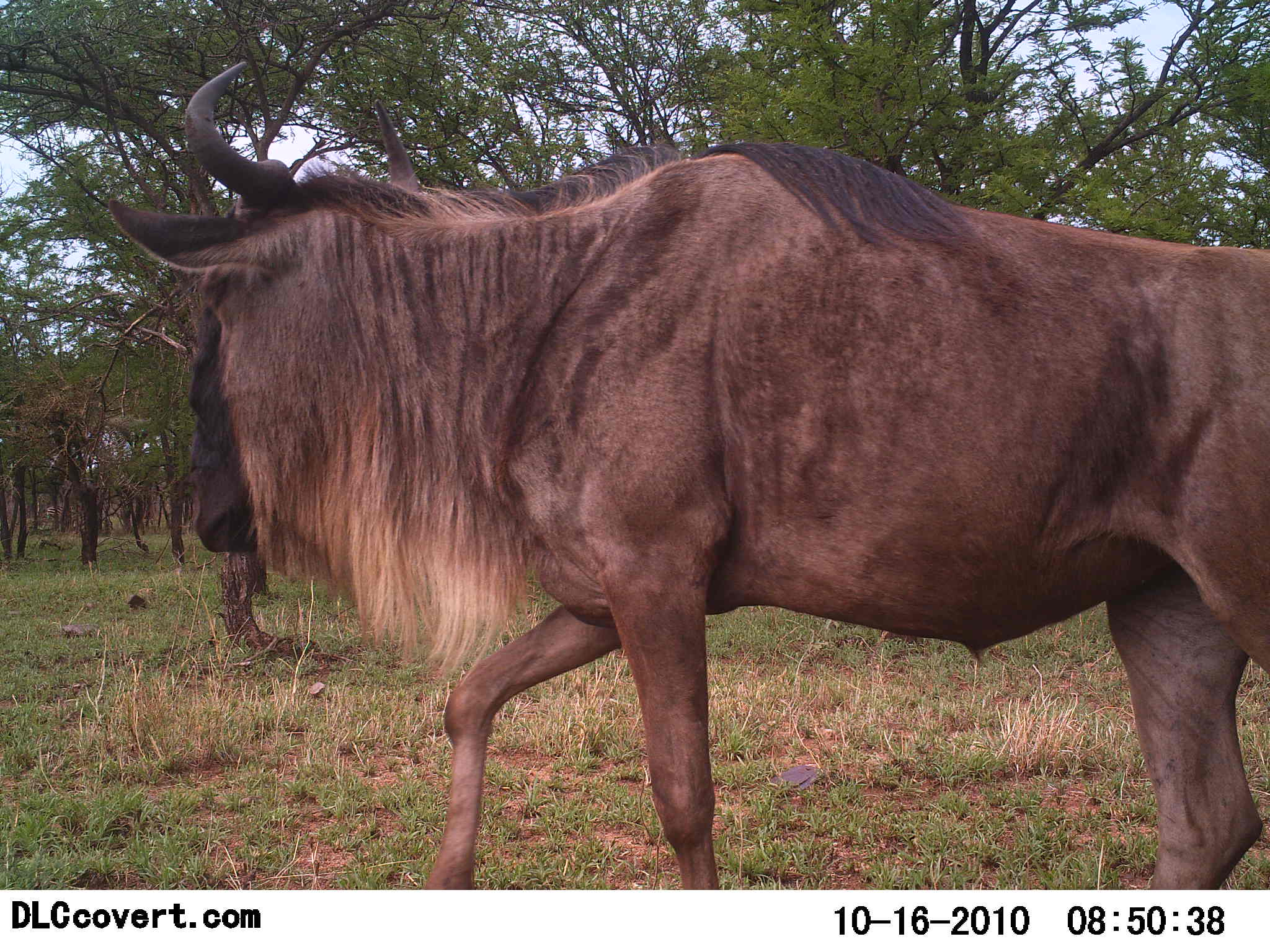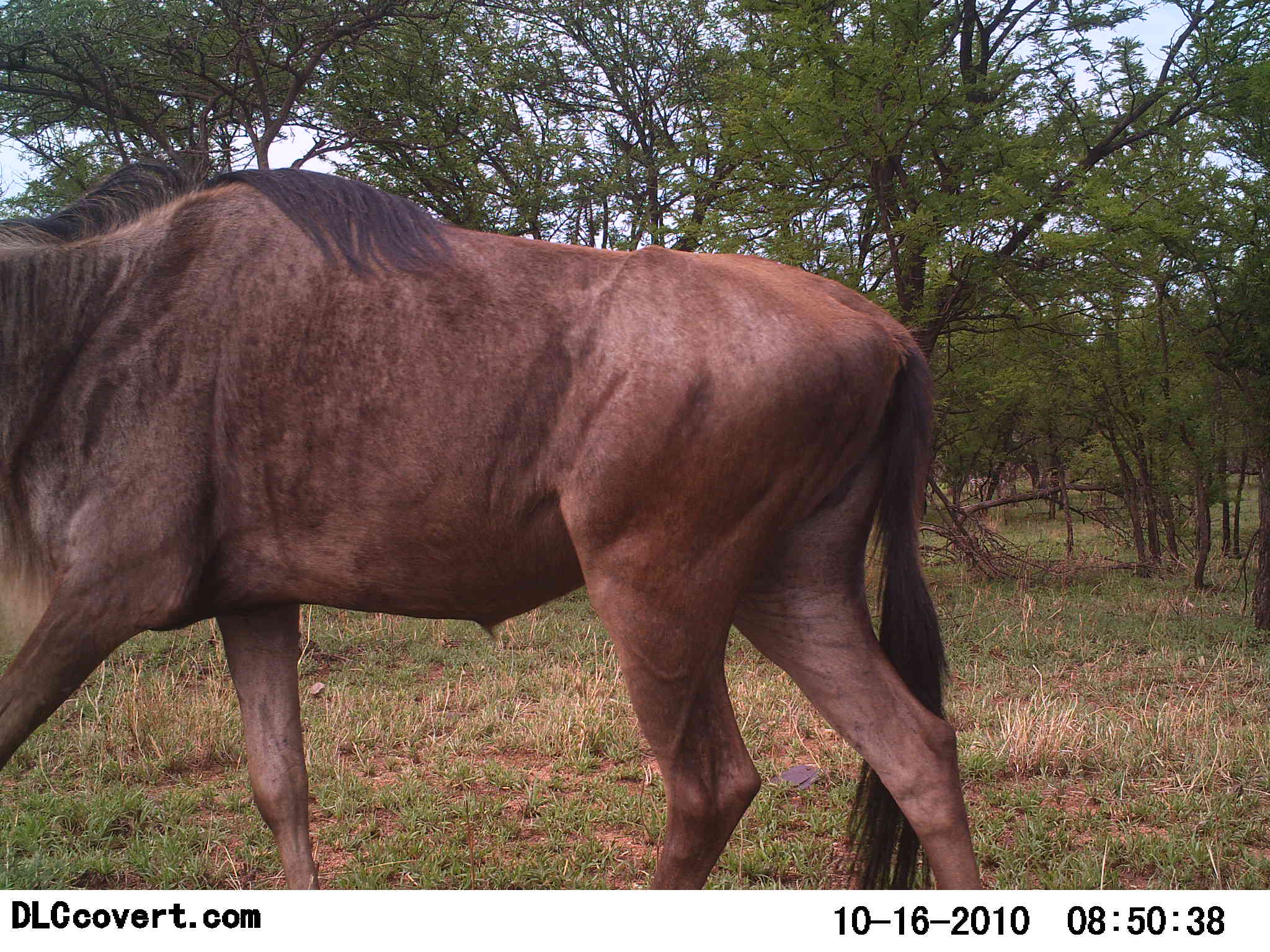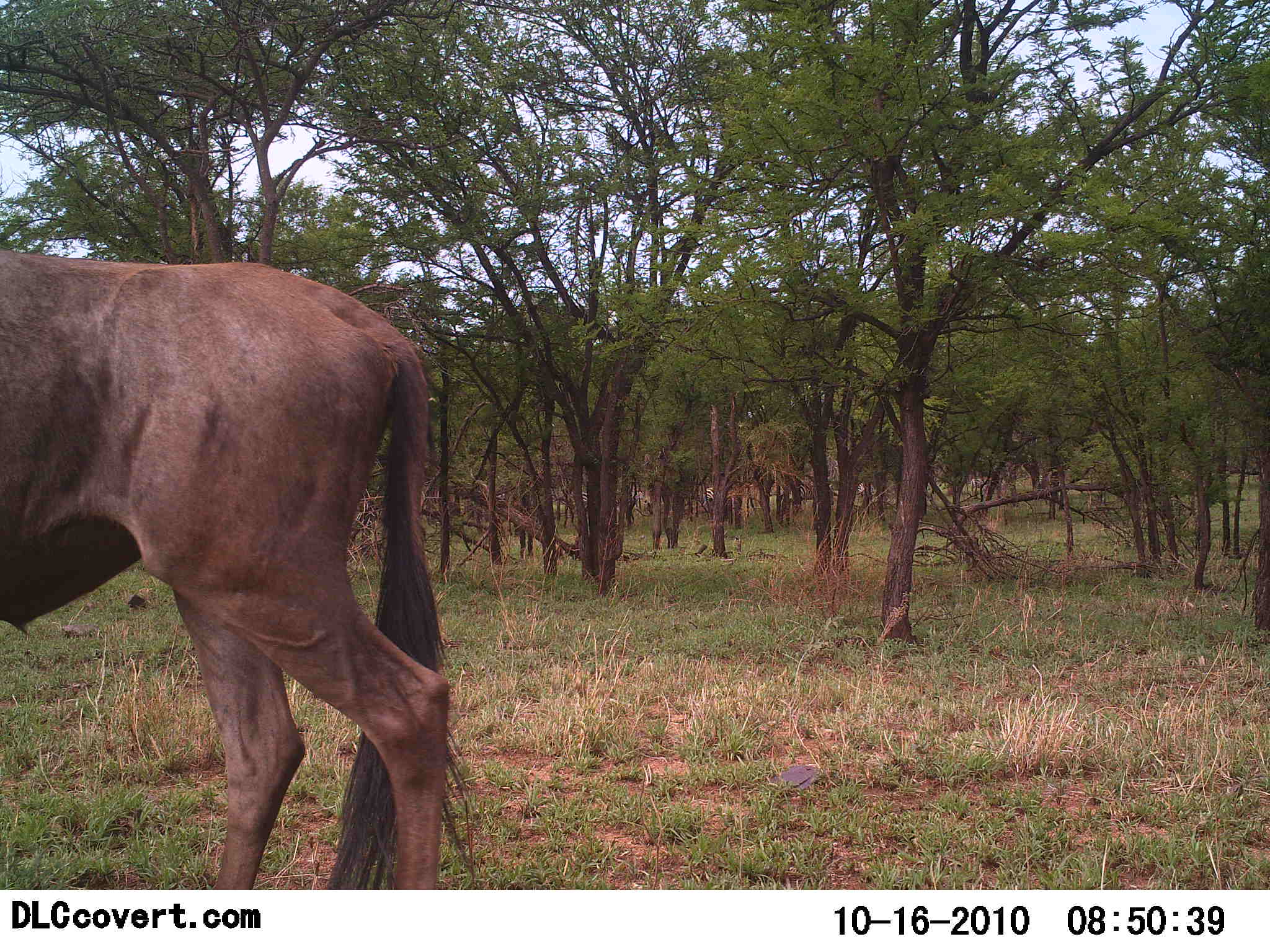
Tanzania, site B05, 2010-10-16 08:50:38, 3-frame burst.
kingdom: Animalia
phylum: Chordata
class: Mammalia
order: Artiodactyla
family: Bovidae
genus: Connochaetes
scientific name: Connochaetes taurinus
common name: blue wildebeest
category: wildebeest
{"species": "wildebeest (blue wildebeest) (Connochaetes taurinus)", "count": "1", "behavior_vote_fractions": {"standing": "6%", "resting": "0%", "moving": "100%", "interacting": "0%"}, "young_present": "0%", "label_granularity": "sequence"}